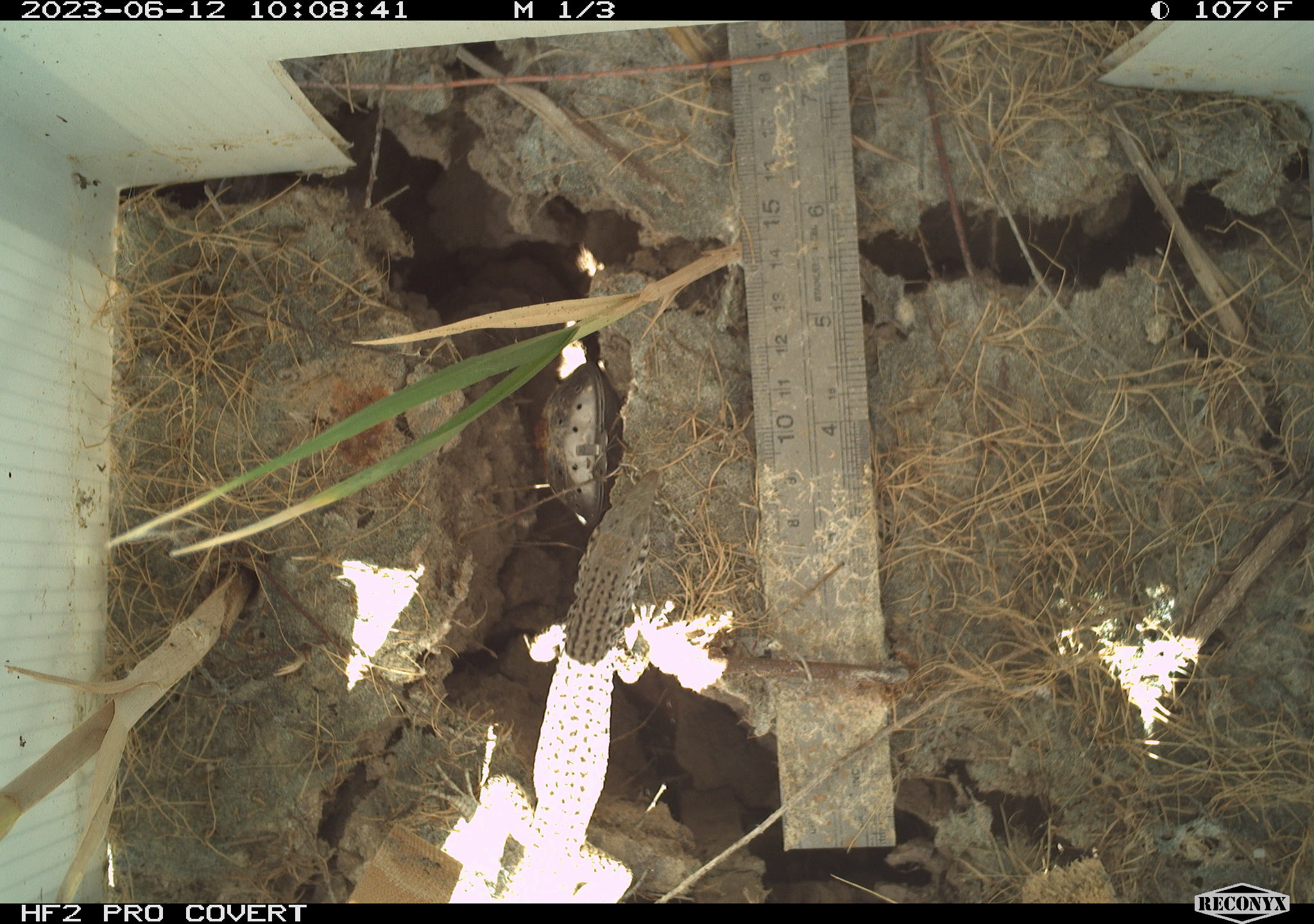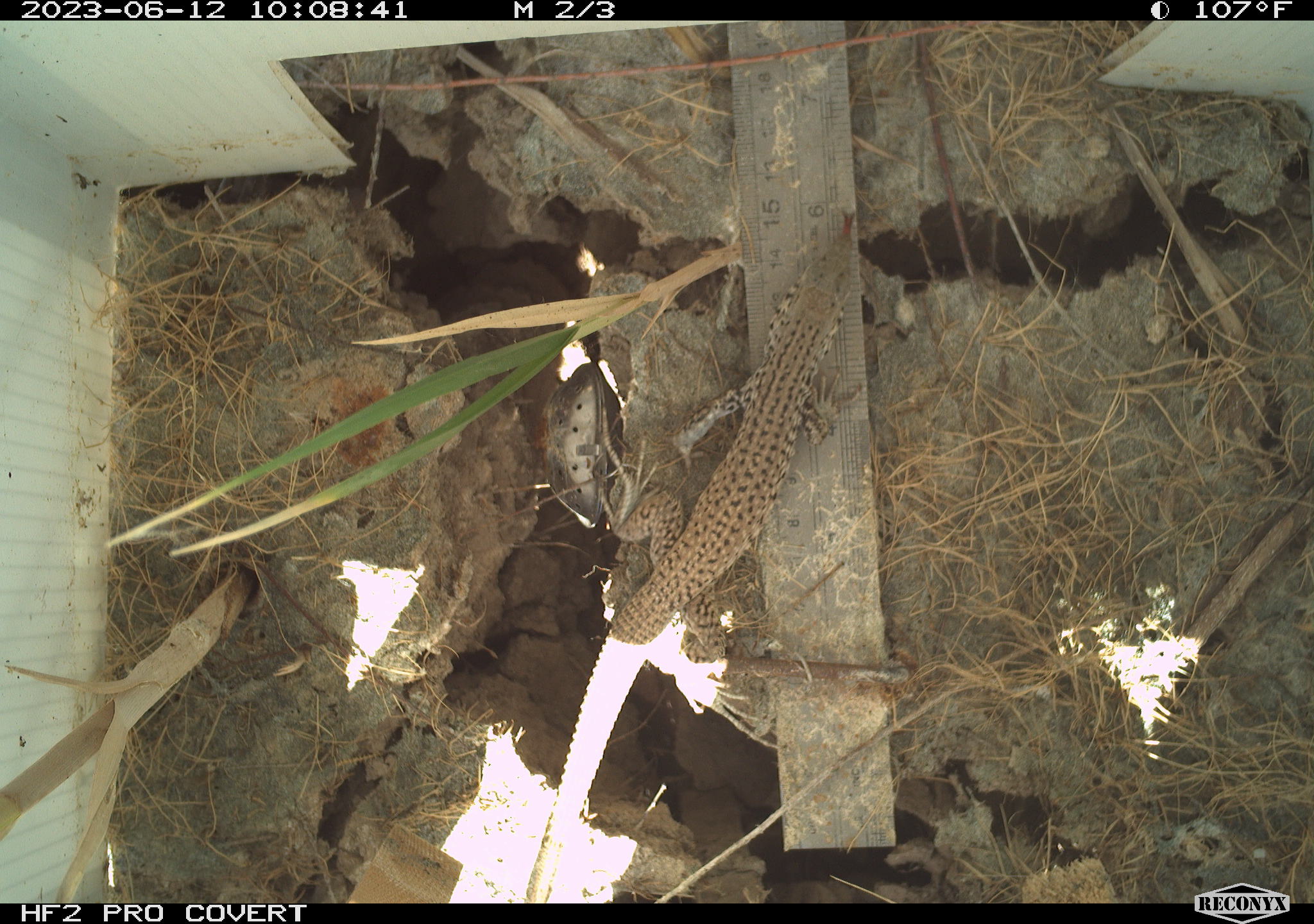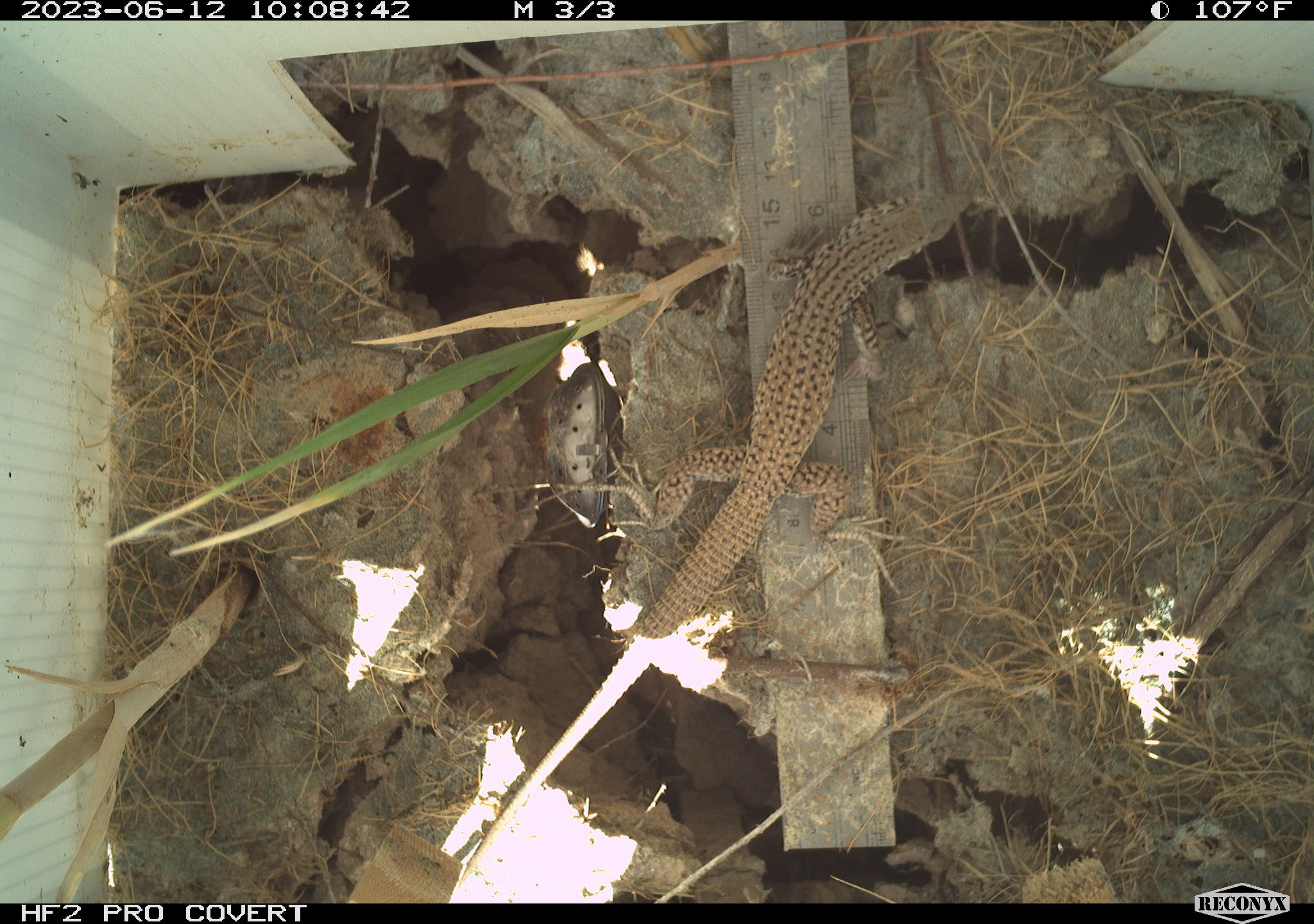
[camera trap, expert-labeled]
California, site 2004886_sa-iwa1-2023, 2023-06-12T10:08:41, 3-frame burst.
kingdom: Animalia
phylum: Chordata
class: Reptilia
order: Squamata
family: Teiidae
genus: Aspidoscelis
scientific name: Aspidoscelis tigris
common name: western whiptail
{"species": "western whiptail (Aspidoscelis tigris)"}